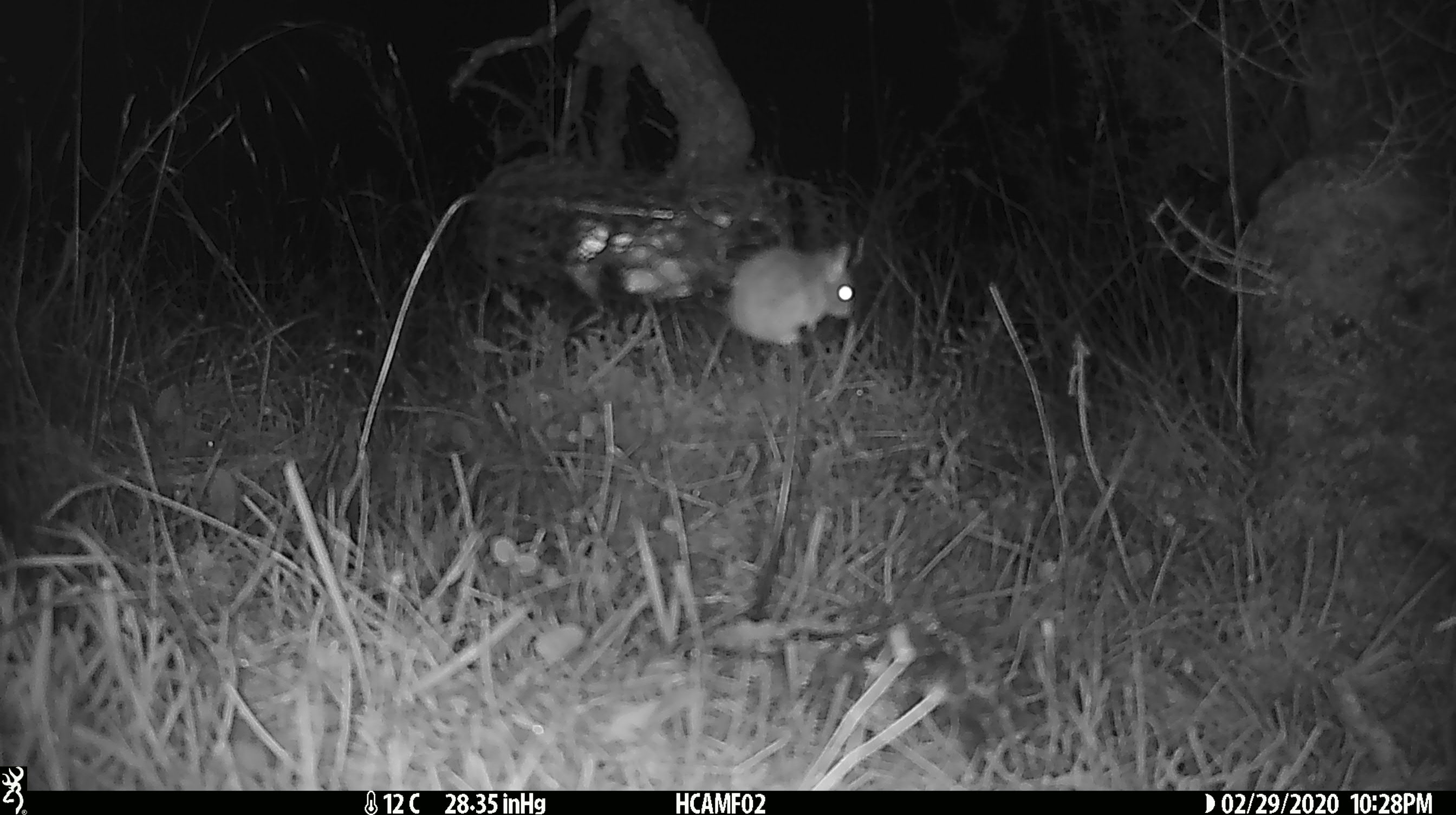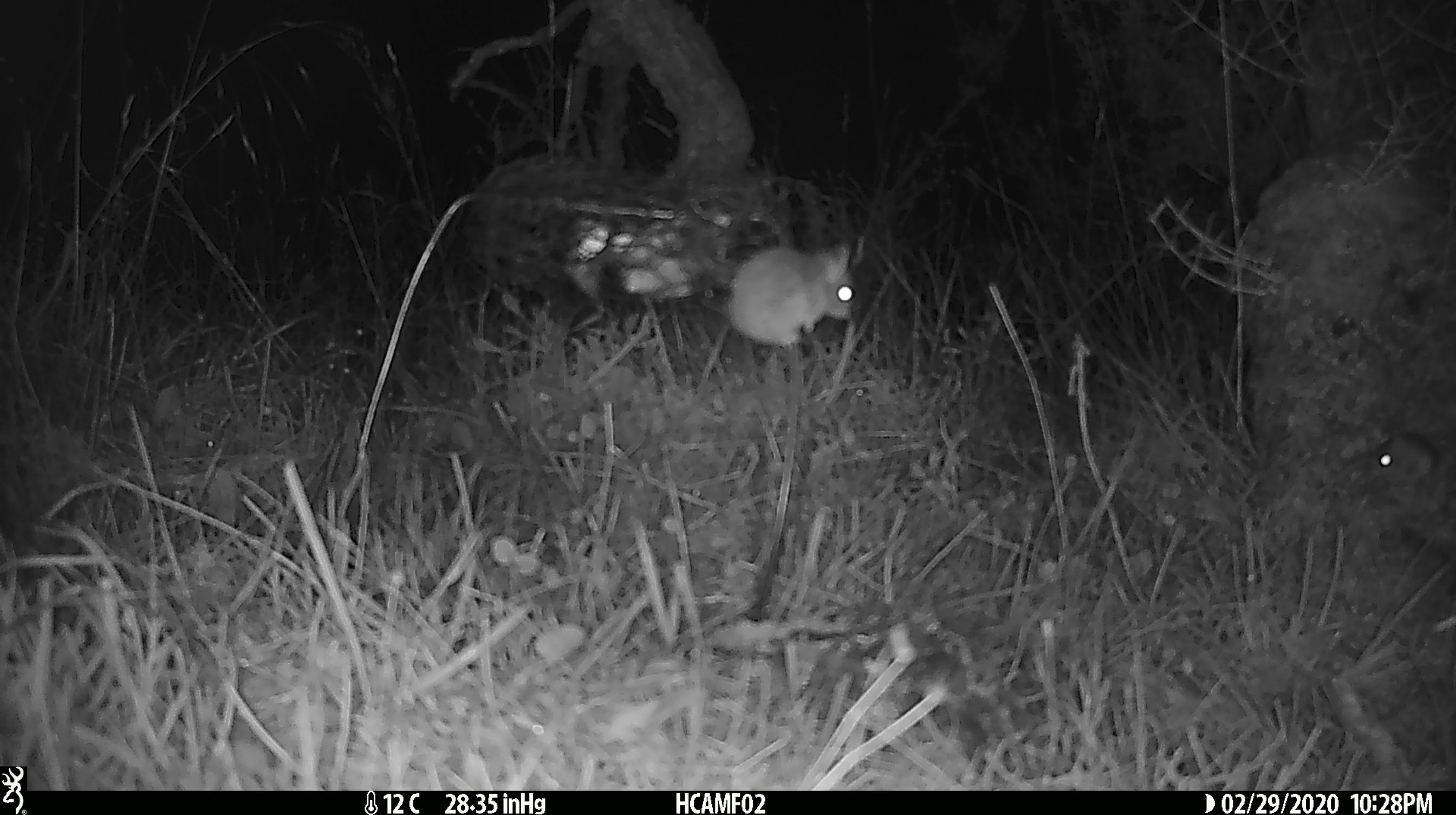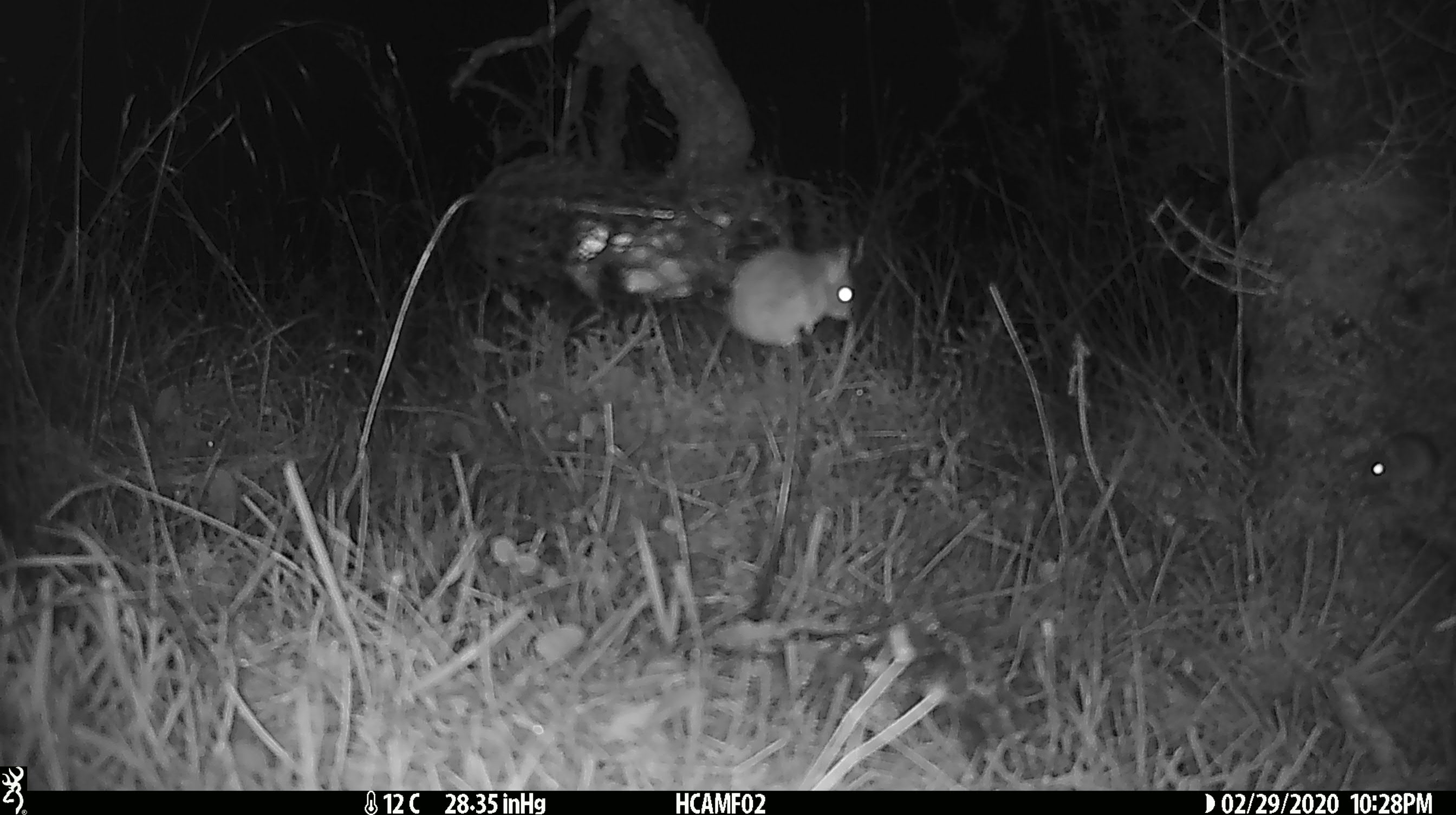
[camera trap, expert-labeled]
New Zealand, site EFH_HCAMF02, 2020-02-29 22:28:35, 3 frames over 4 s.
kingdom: Animalia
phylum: Chordata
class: Mammalia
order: Rodentia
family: Muridae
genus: Mus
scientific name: Mus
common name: mouse